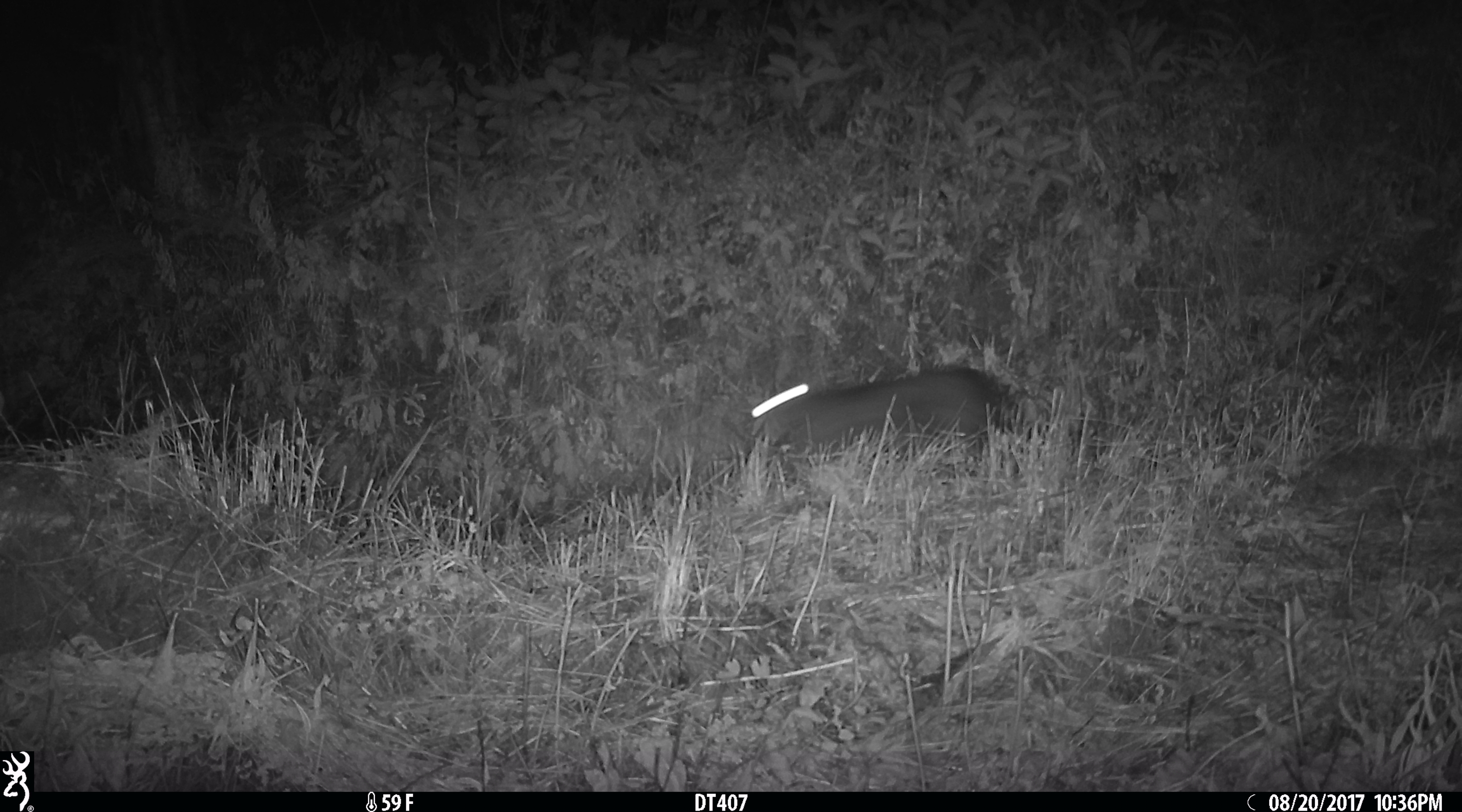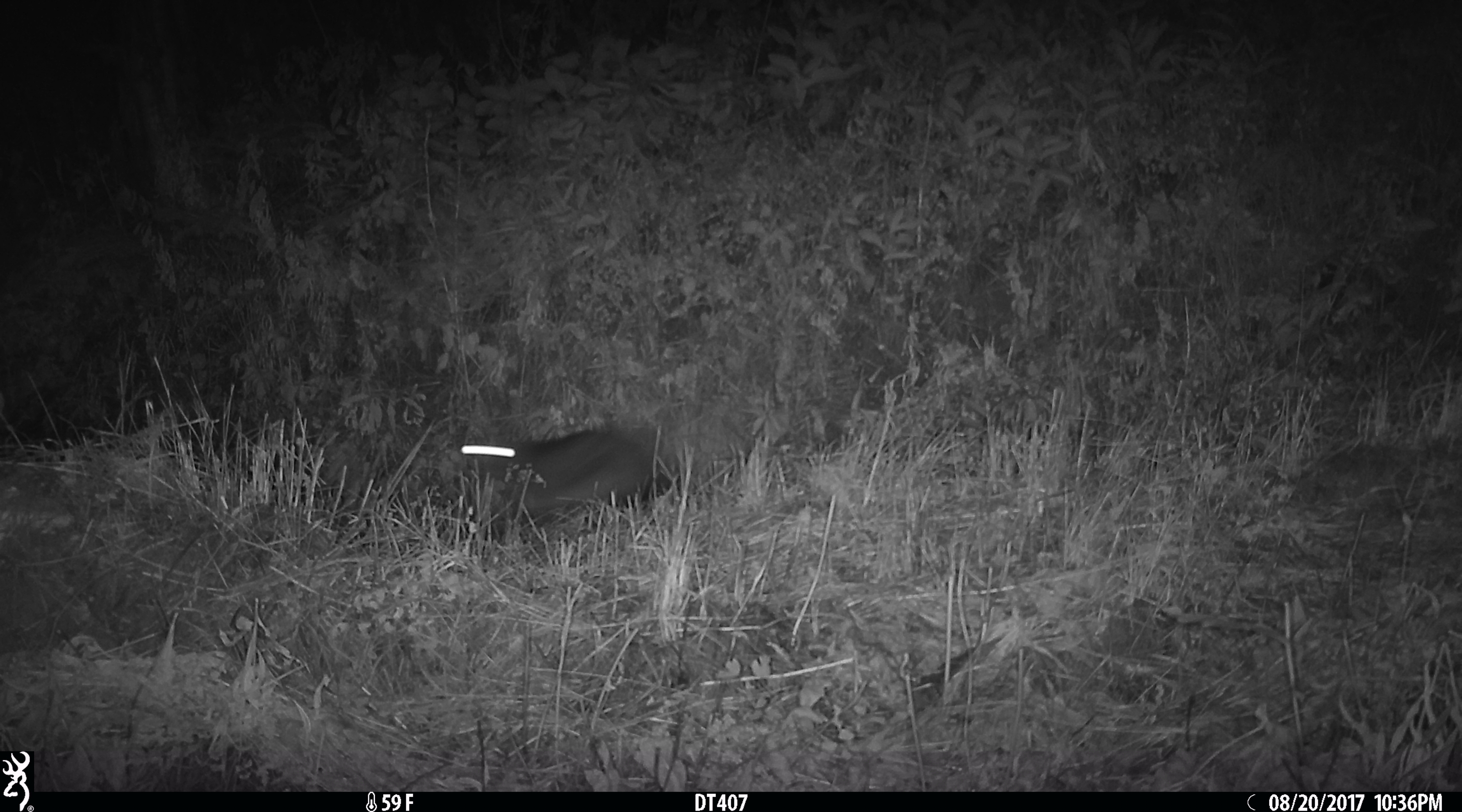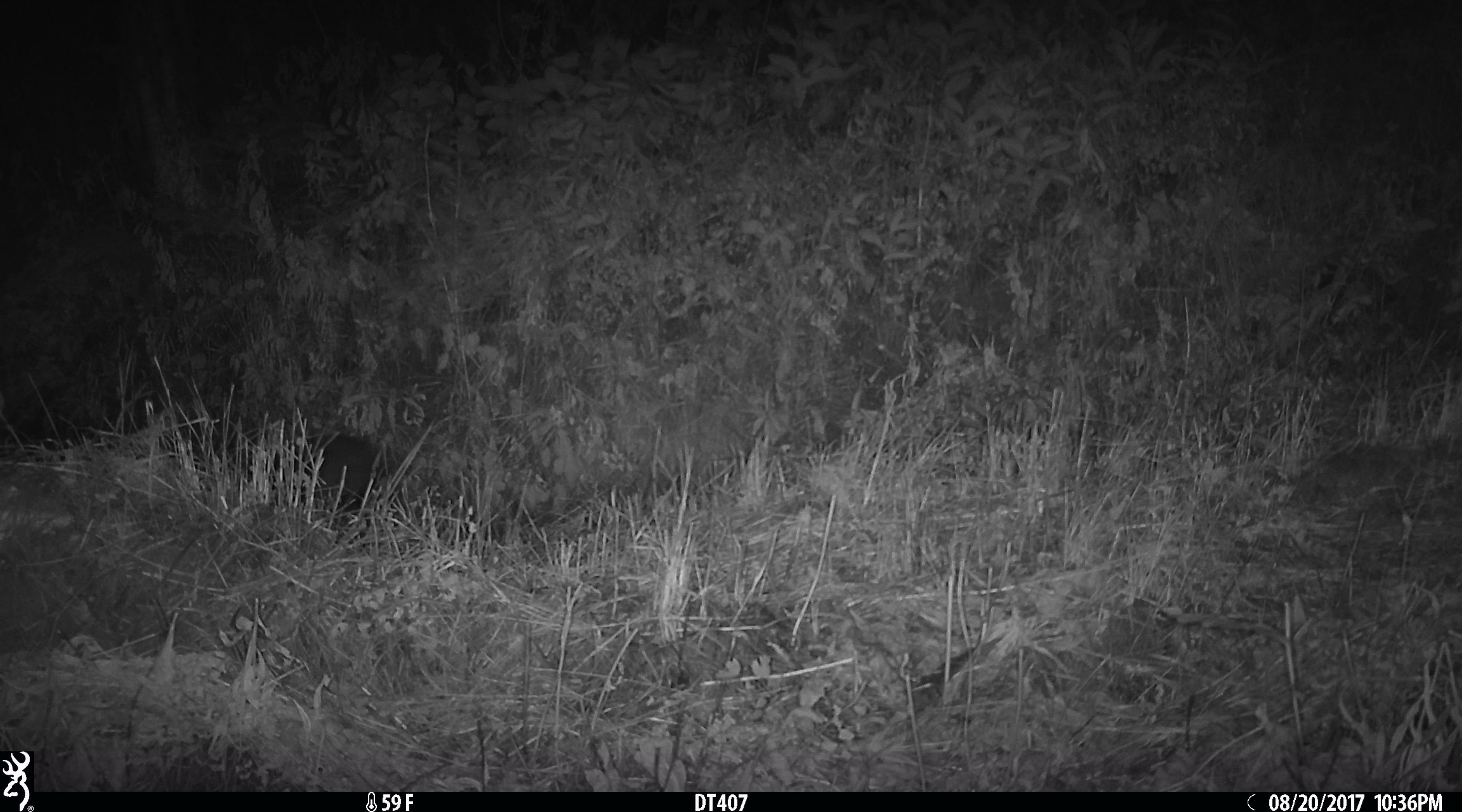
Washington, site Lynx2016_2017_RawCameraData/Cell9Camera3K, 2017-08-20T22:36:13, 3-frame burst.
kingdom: Animalia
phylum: Chordata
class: Mammalia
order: Lagomorpha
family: Leporidae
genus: Lepus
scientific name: Lepus americanus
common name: snowshoe hare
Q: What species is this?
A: Lepus americanus (snowshoe hare).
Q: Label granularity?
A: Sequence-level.